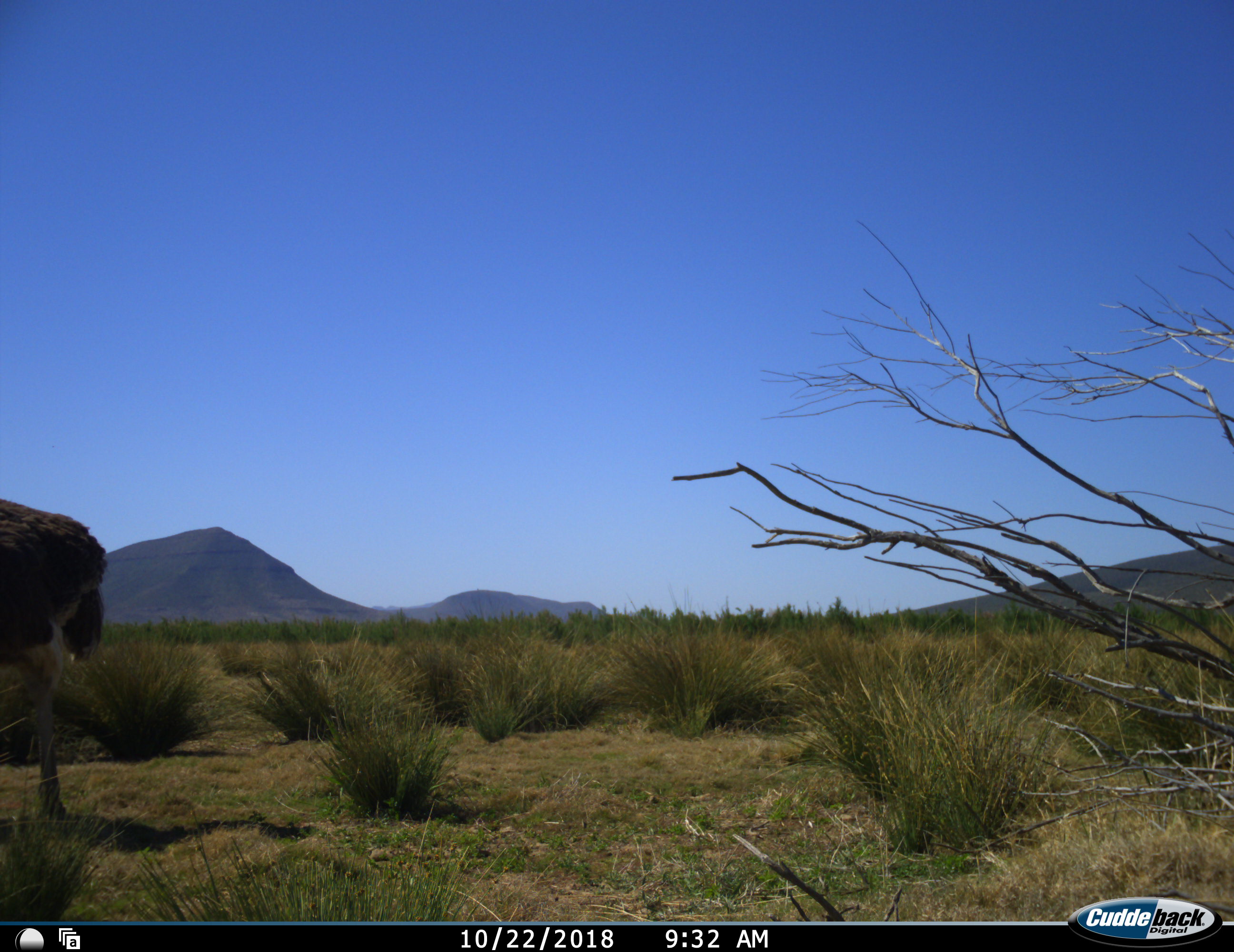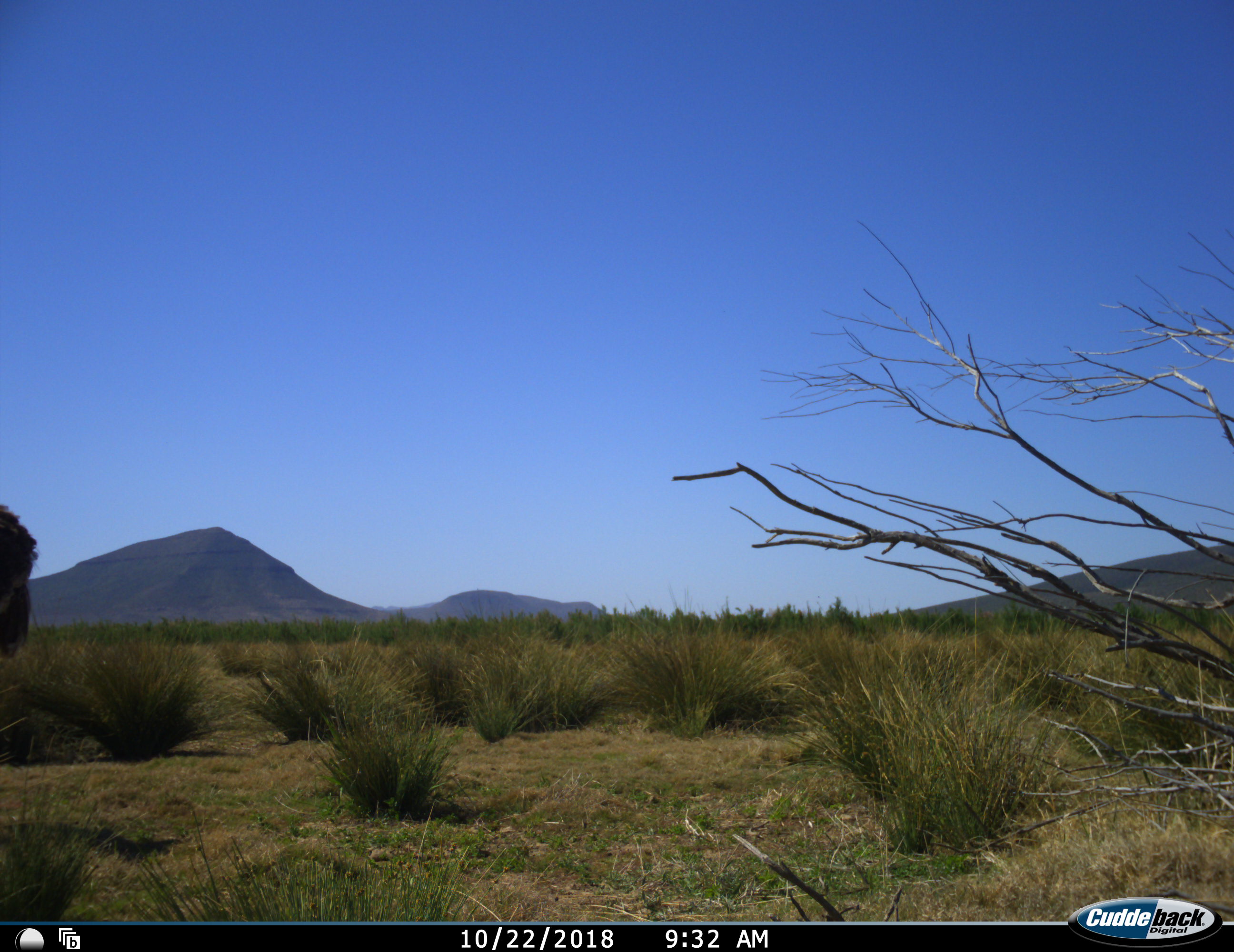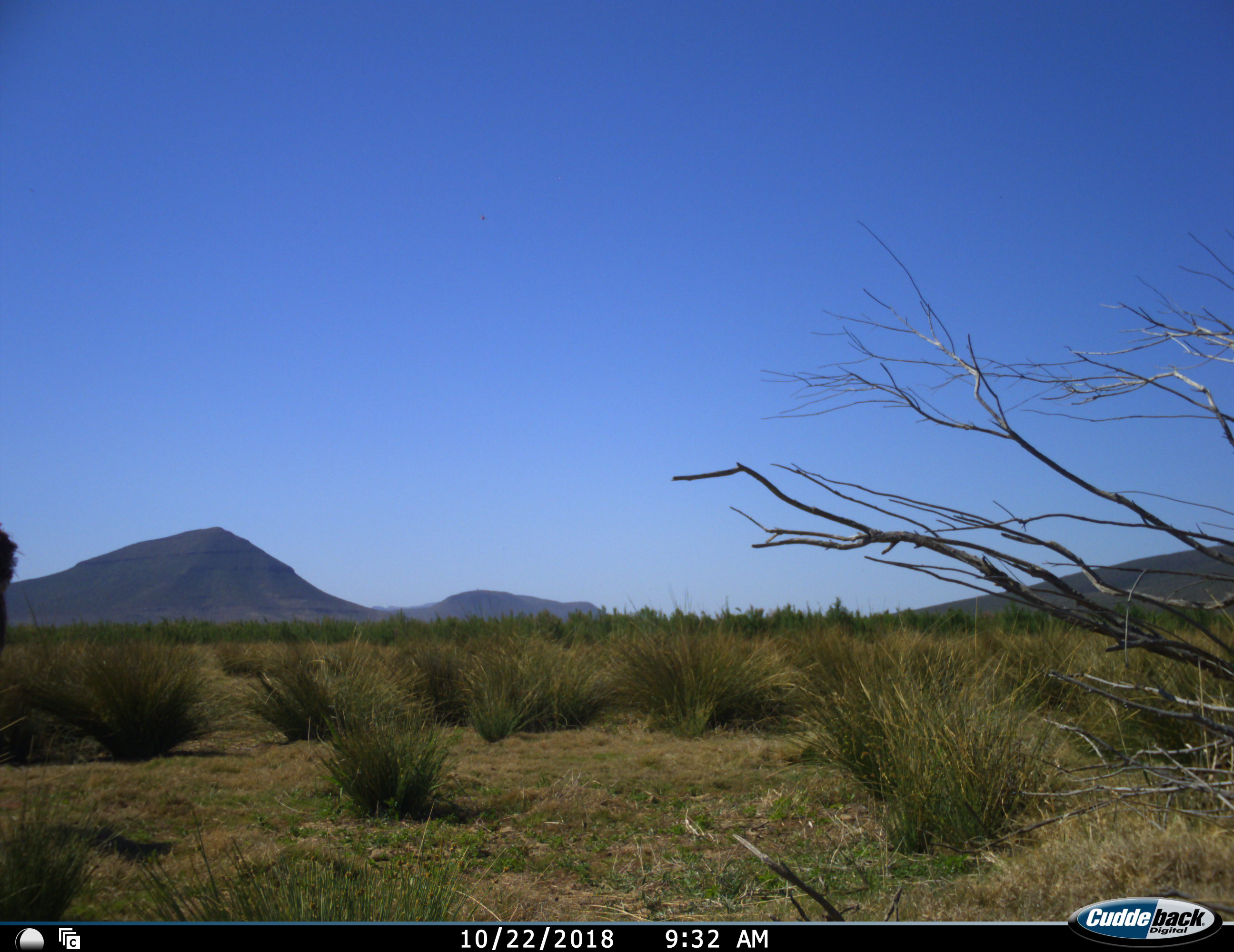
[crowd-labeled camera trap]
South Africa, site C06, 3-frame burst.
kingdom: Animalia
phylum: Chordata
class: Aves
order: Struthioniformes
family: Struthionidae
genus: Struthio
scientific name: Struthio camelus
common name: ostrich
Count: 1.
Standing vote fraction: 0%.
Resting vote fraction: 0%.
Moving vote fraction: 100%.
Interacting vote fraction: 0%.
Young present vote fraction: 0%.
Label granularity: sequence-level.